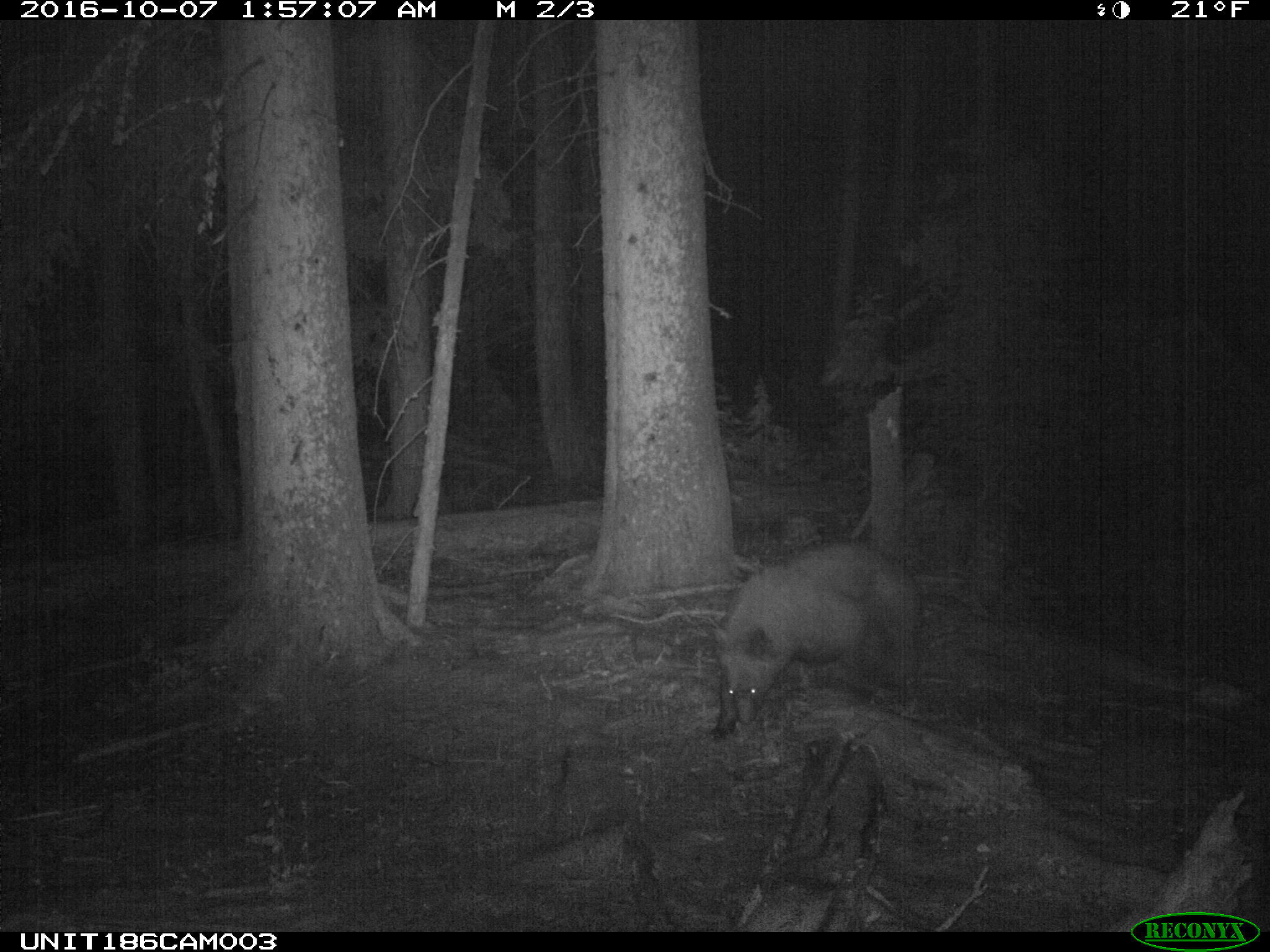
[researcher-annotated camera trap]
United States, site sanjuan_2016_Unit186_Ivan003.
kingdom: Animalia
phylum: Chordata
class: Mammalia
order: Carnivora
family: Ursidae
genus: Ursus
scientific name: Ursus americanus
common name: american black bear